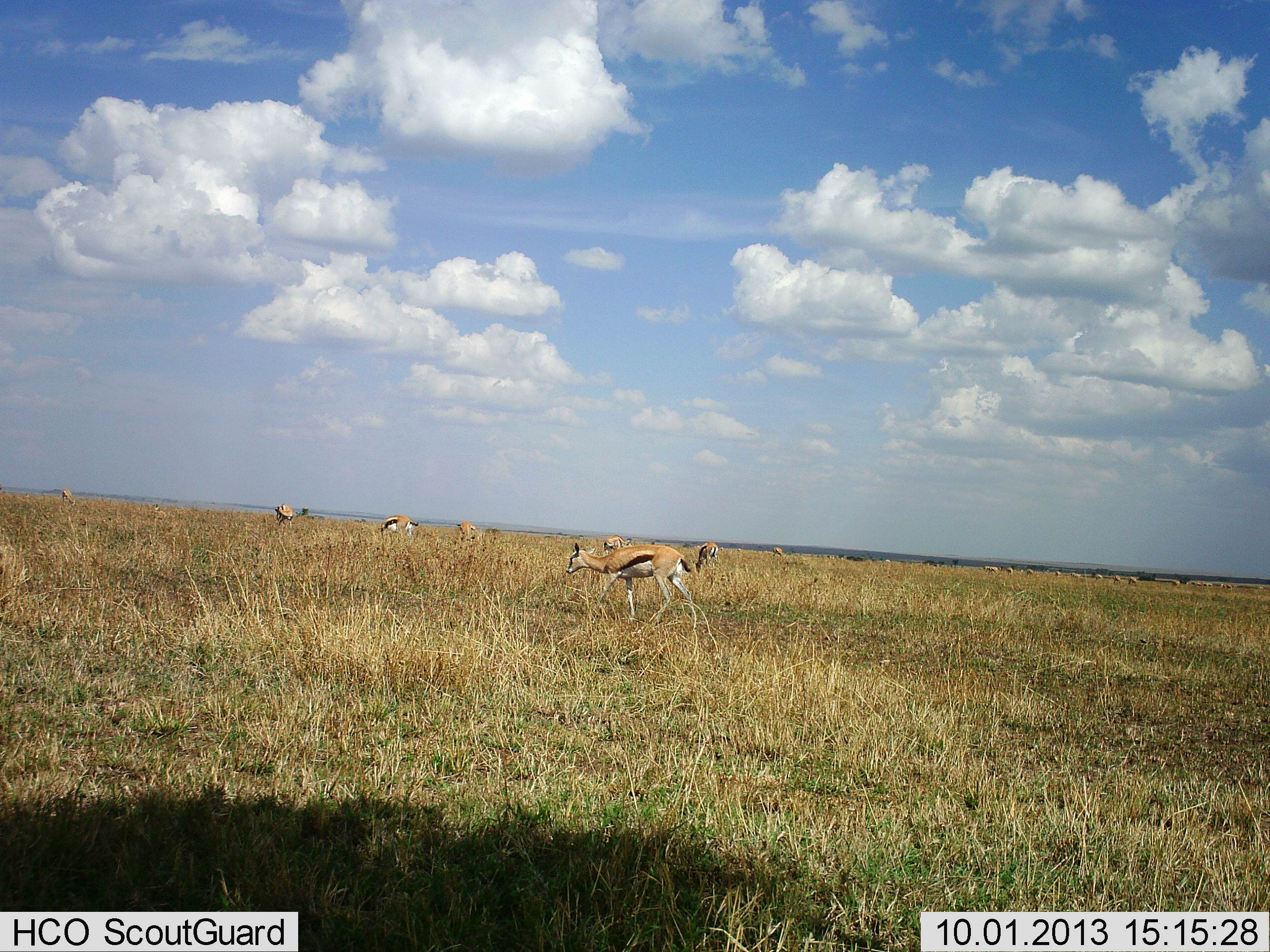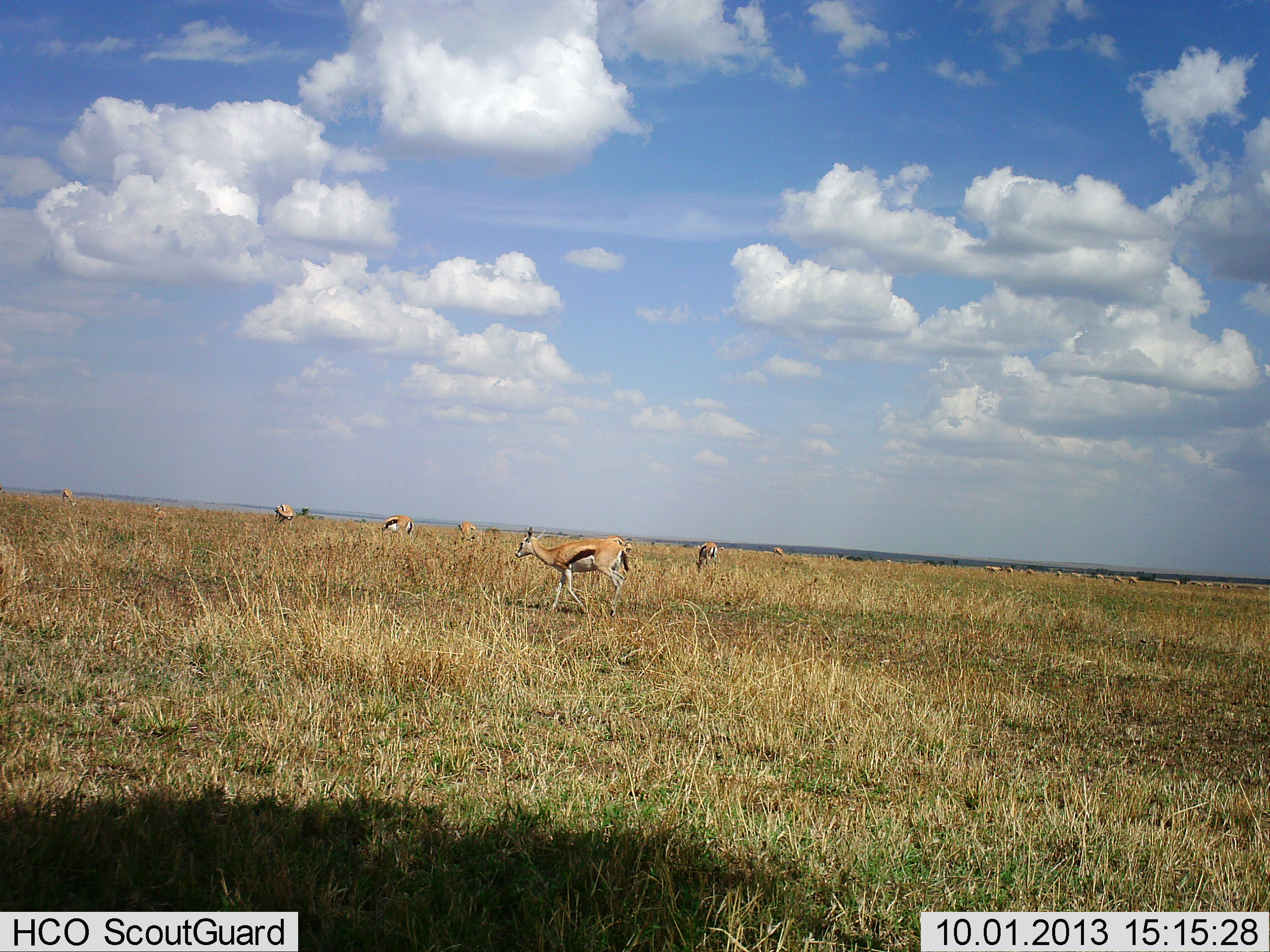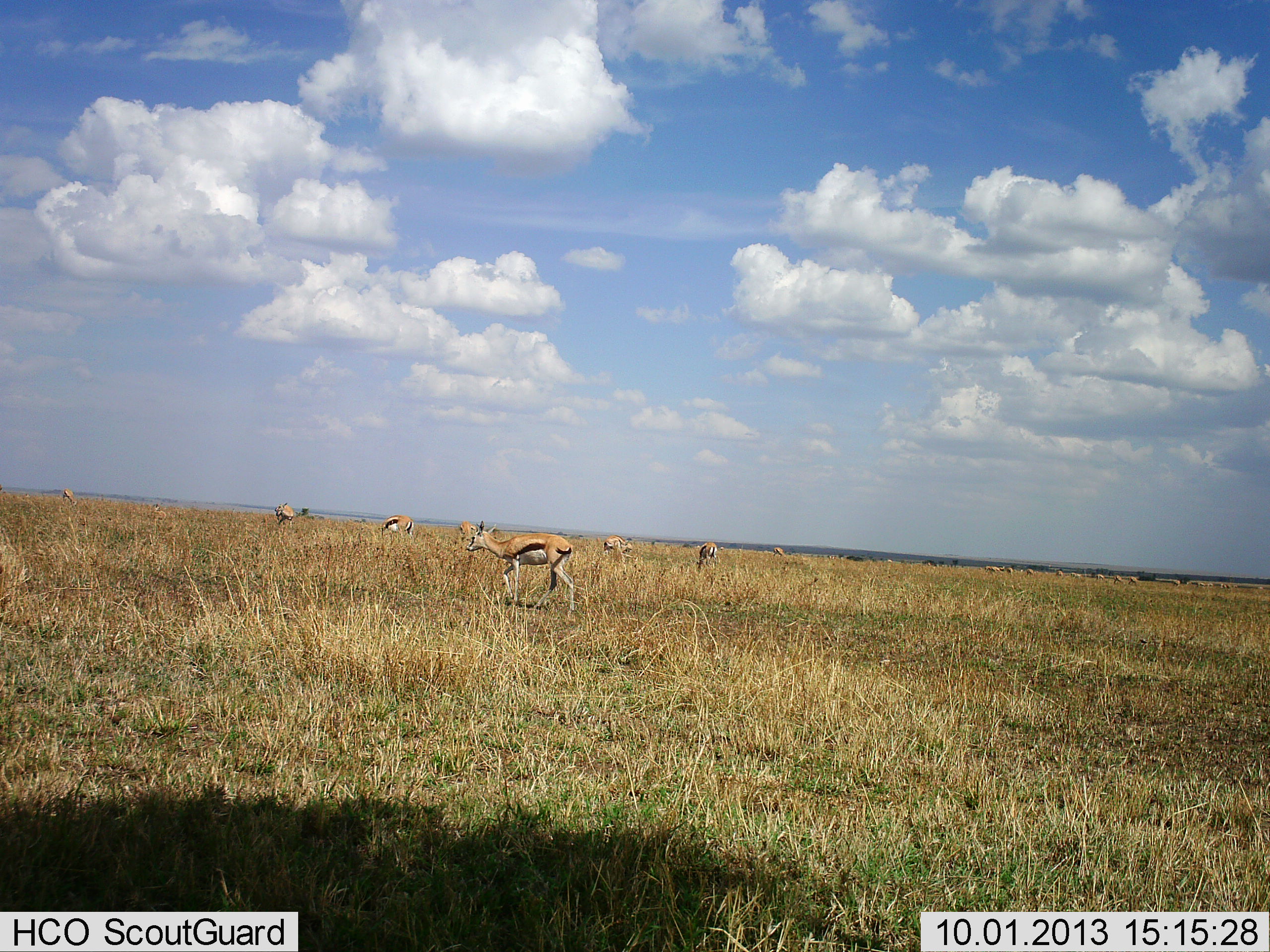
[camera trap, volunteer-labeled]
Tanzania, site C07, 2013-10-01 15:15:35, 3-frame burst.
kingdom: Animalia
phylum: Chordata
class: Mammalia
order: Artiodactyla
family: Bovidae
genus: Eudorcas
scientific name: Eudorcas thomsonii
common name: thomson's gazelle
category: gazellethomsons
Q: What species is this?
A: Gazellethomsons (thomson's gazelle) (Eudorcas thomsonii).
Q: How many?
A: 11-50.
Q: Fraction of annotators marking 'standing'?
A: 70%.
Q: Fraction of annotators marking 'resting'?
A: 10%.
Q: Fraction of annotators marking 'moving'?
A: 70%.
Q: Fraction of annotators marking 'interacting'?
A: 0%.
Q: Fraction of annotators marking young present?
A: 0%.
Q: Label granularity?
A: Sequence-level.